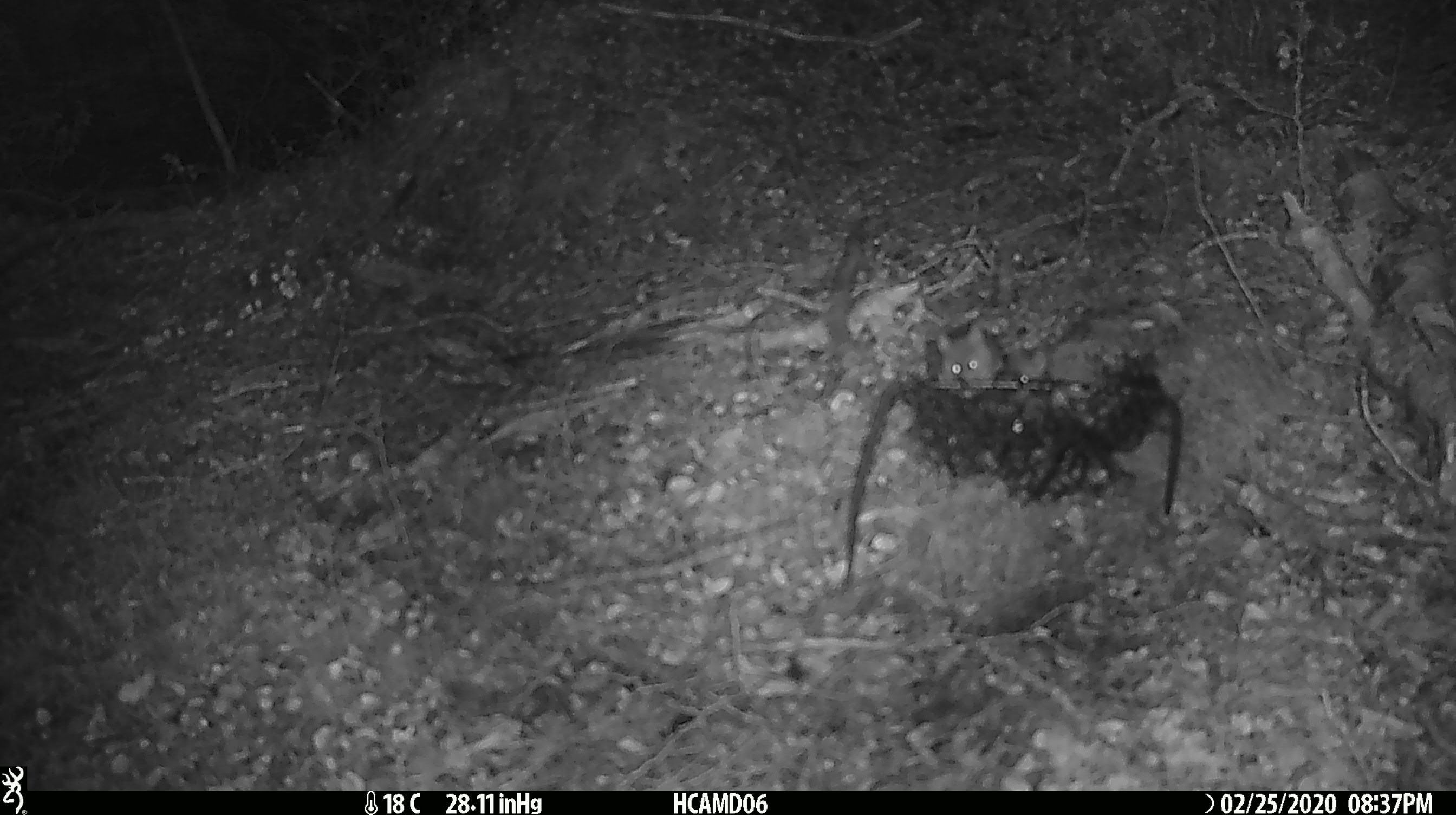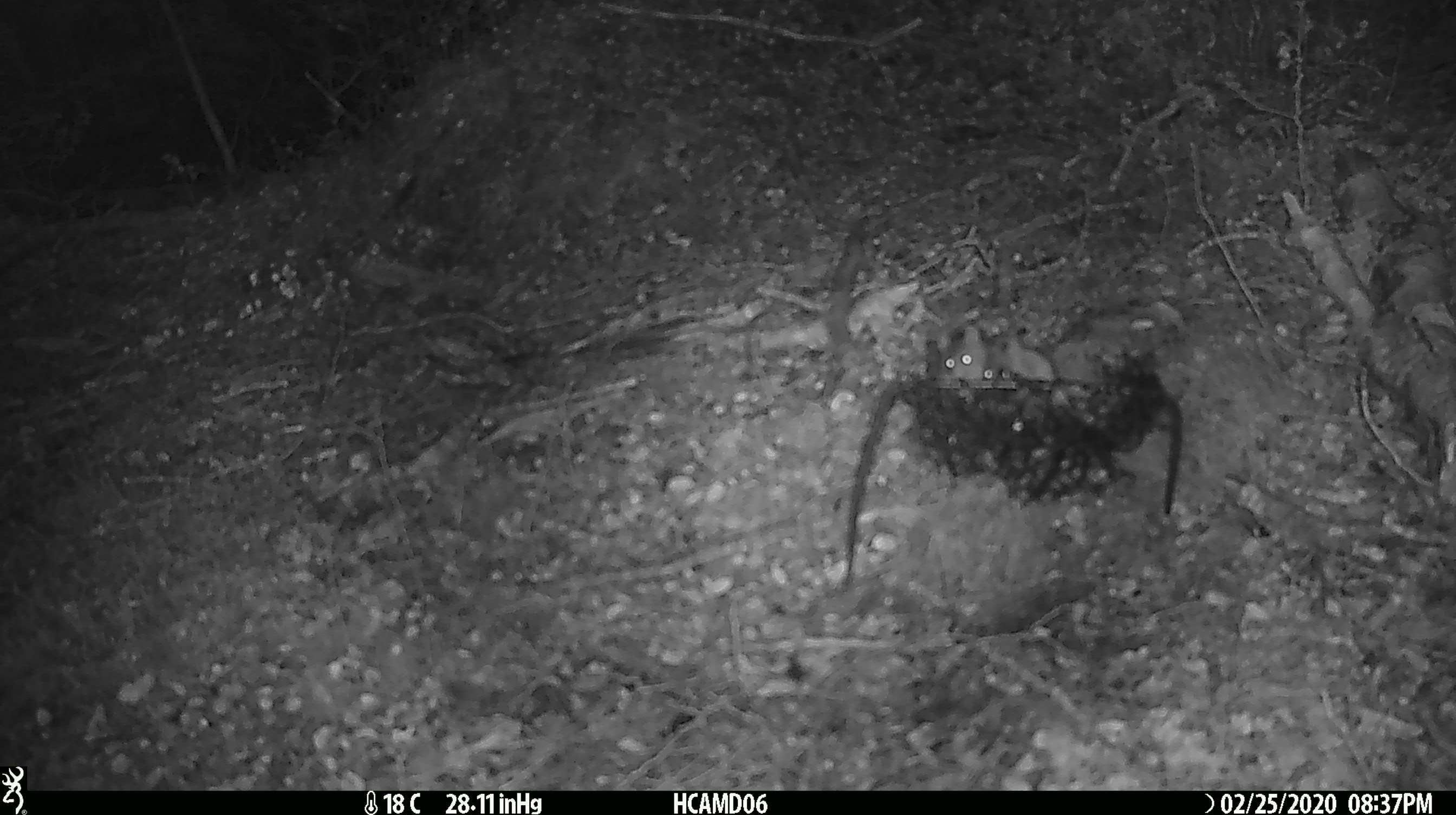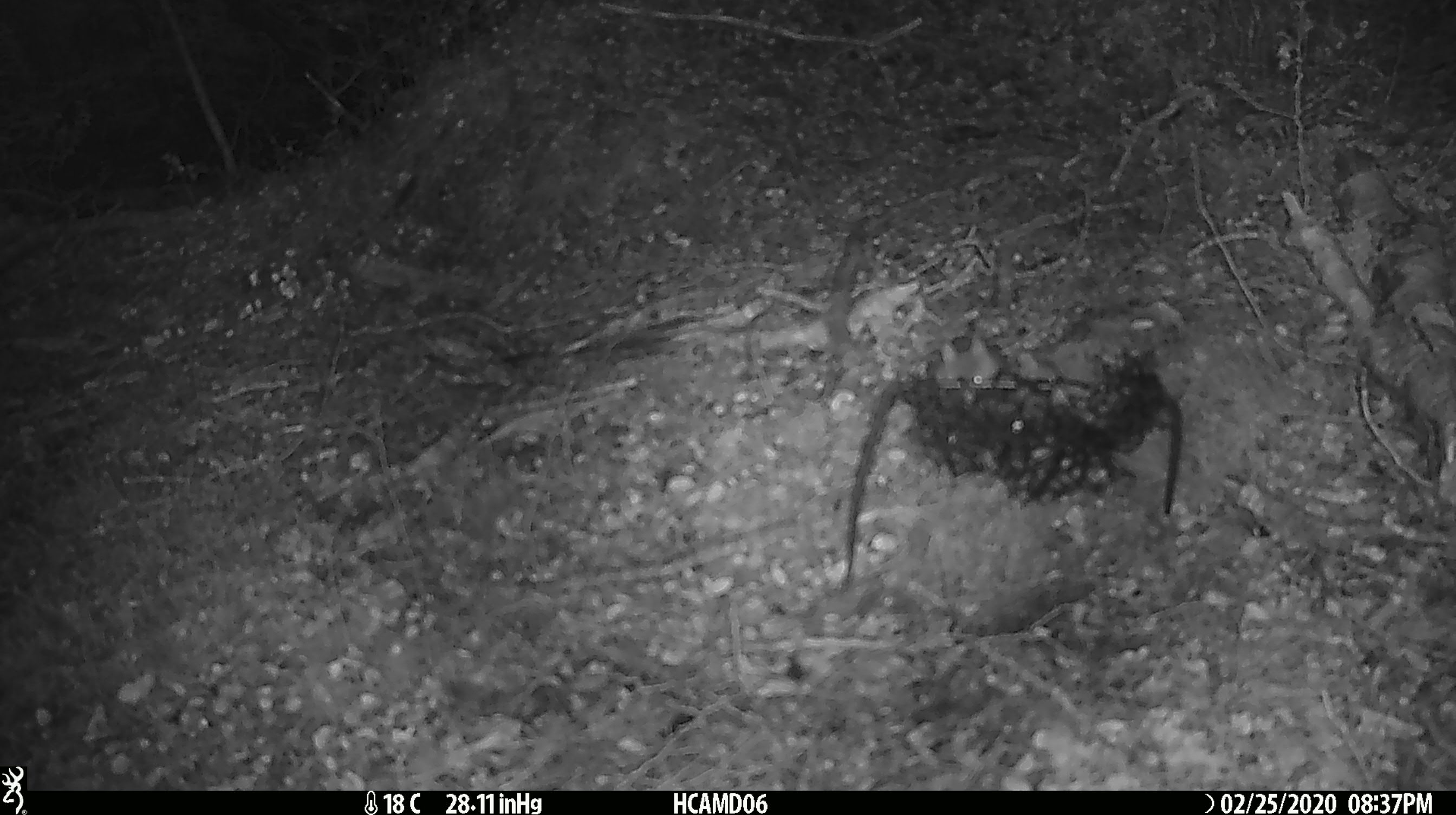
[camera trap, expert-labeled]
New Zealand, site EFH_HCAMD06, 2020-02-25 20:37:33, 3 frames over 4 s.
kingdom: Animalia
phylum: Chordata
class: Mammalia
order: Rodentia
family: Muridae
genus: Mus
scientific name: Mus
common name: mouse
Mouse (Mus).